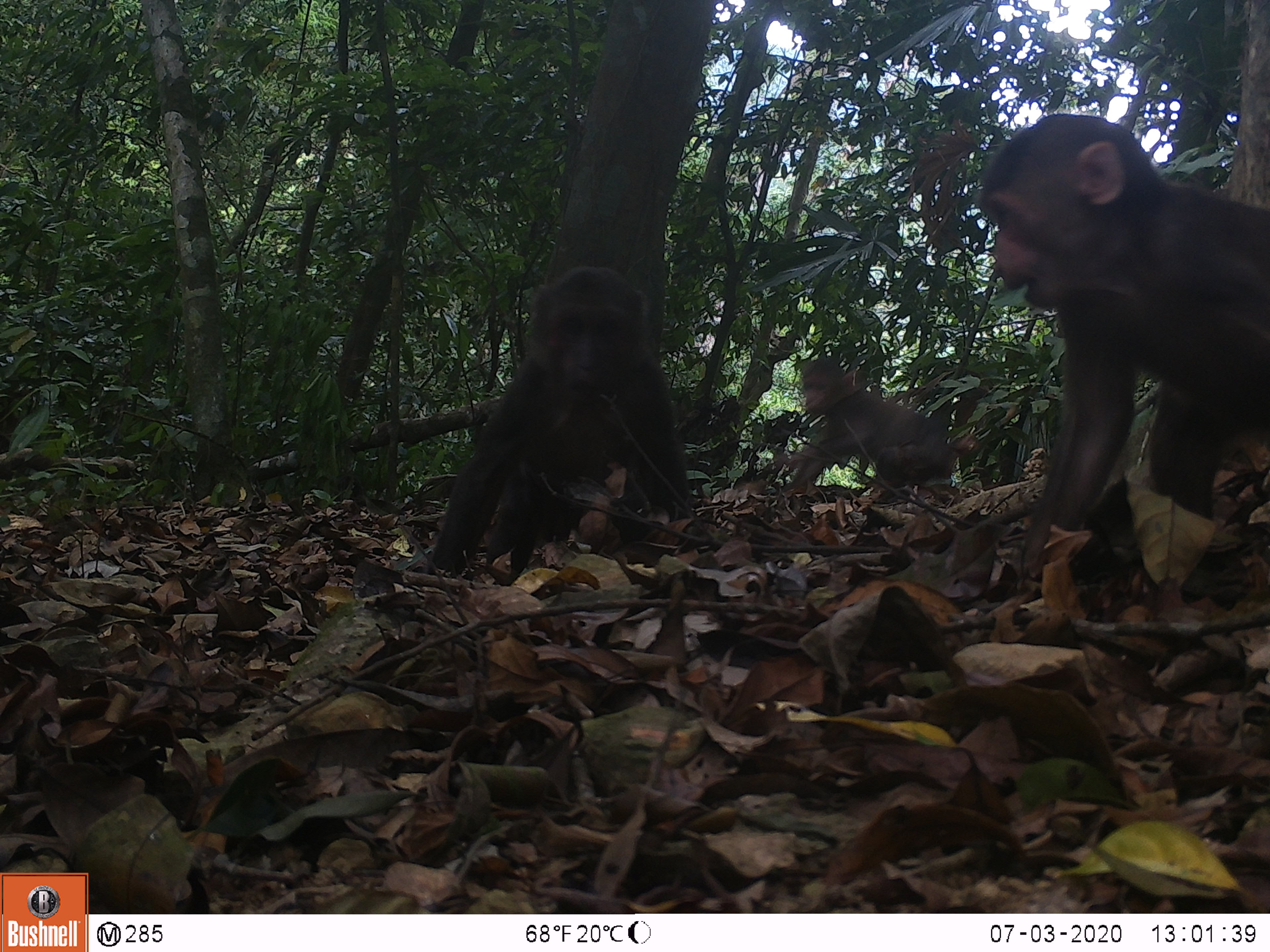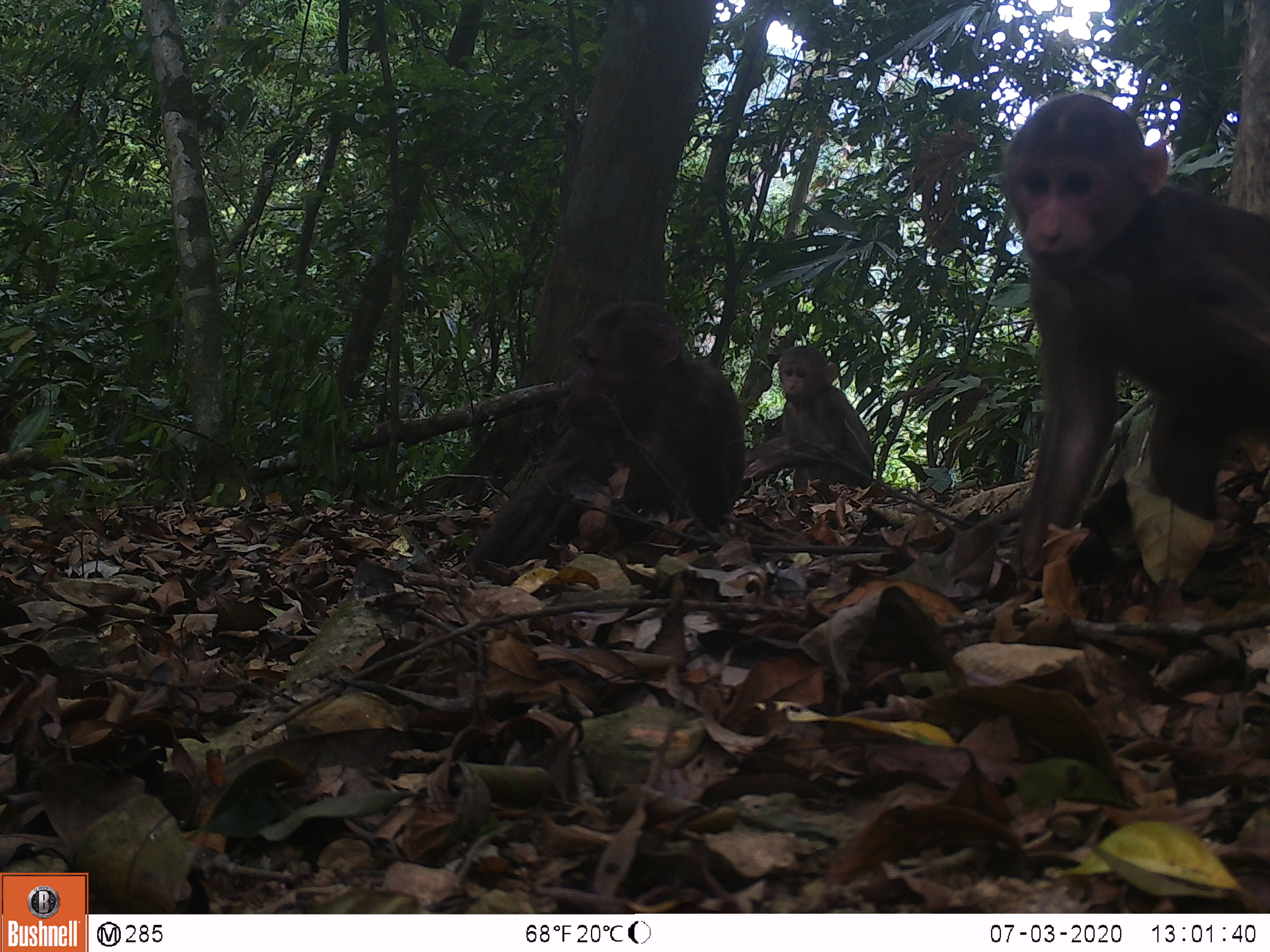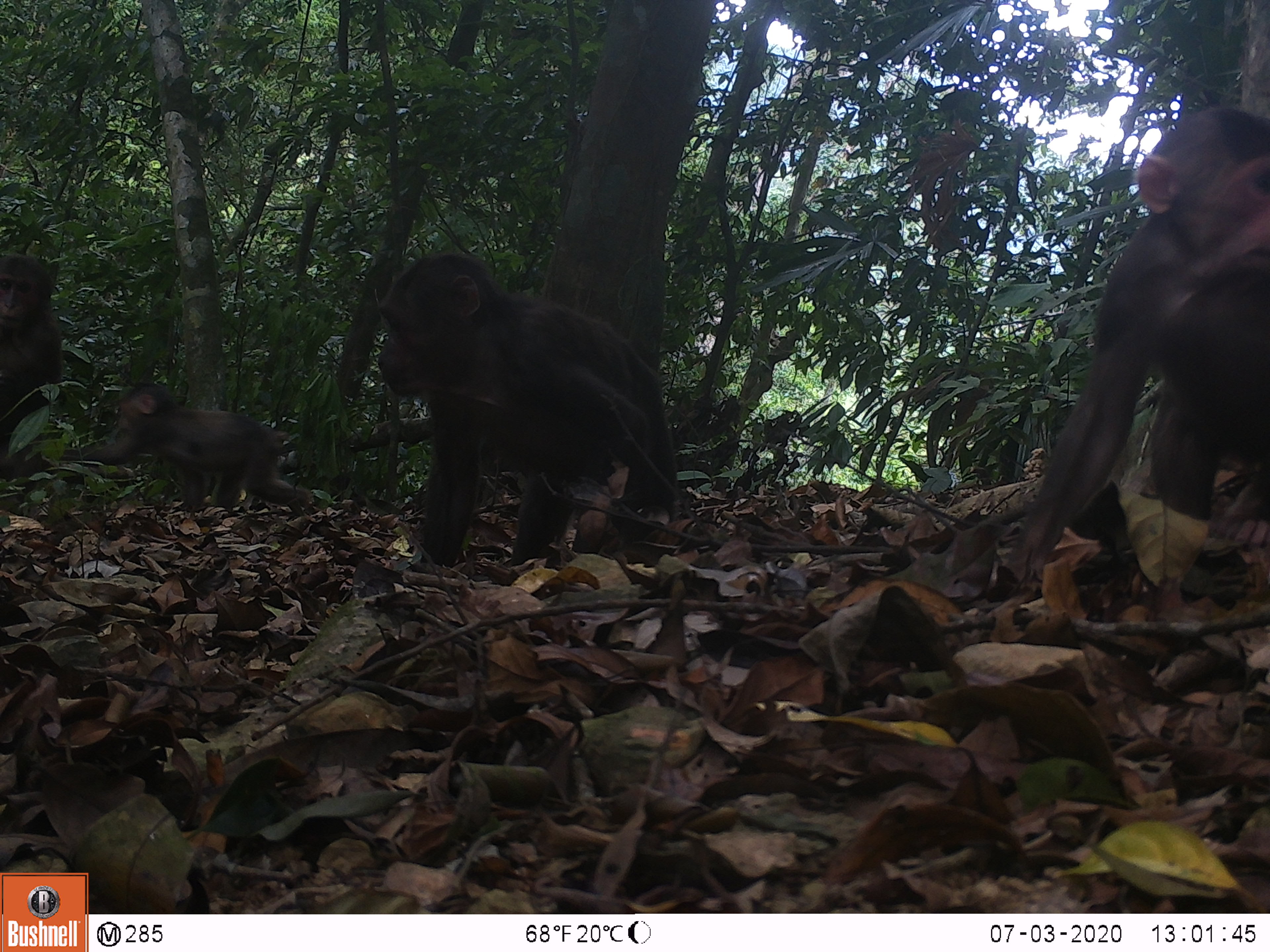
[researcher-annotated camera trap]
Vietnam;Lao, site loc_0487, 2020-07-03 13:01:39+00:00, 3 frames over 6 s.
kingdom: Animalia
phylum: Chordata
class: Mammalia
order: Primates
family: Cercopithecidae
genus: Macaca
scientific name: Macaca arctoides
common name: stump-tailed macaque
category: stump tailed macaque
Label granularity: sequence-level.